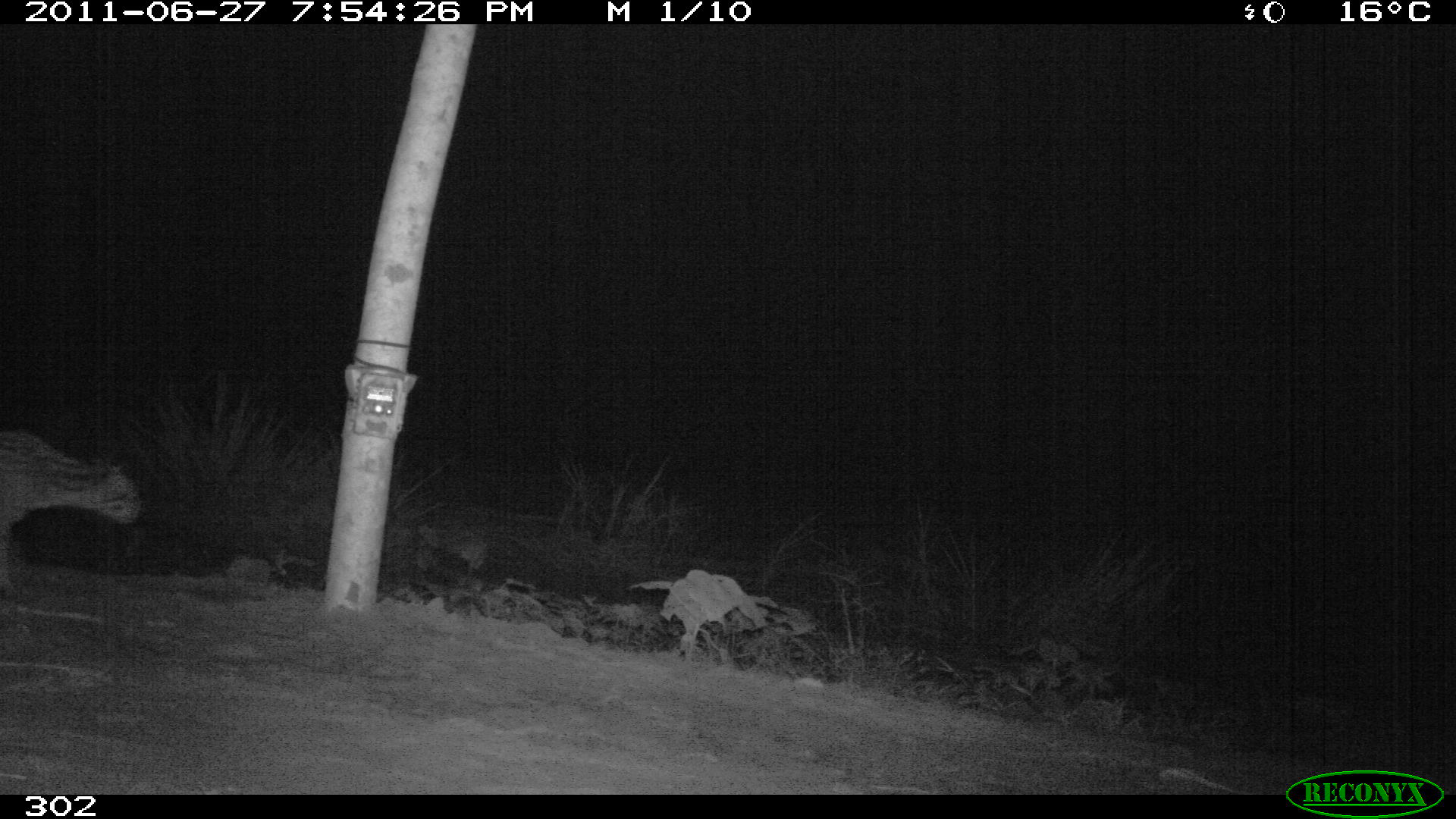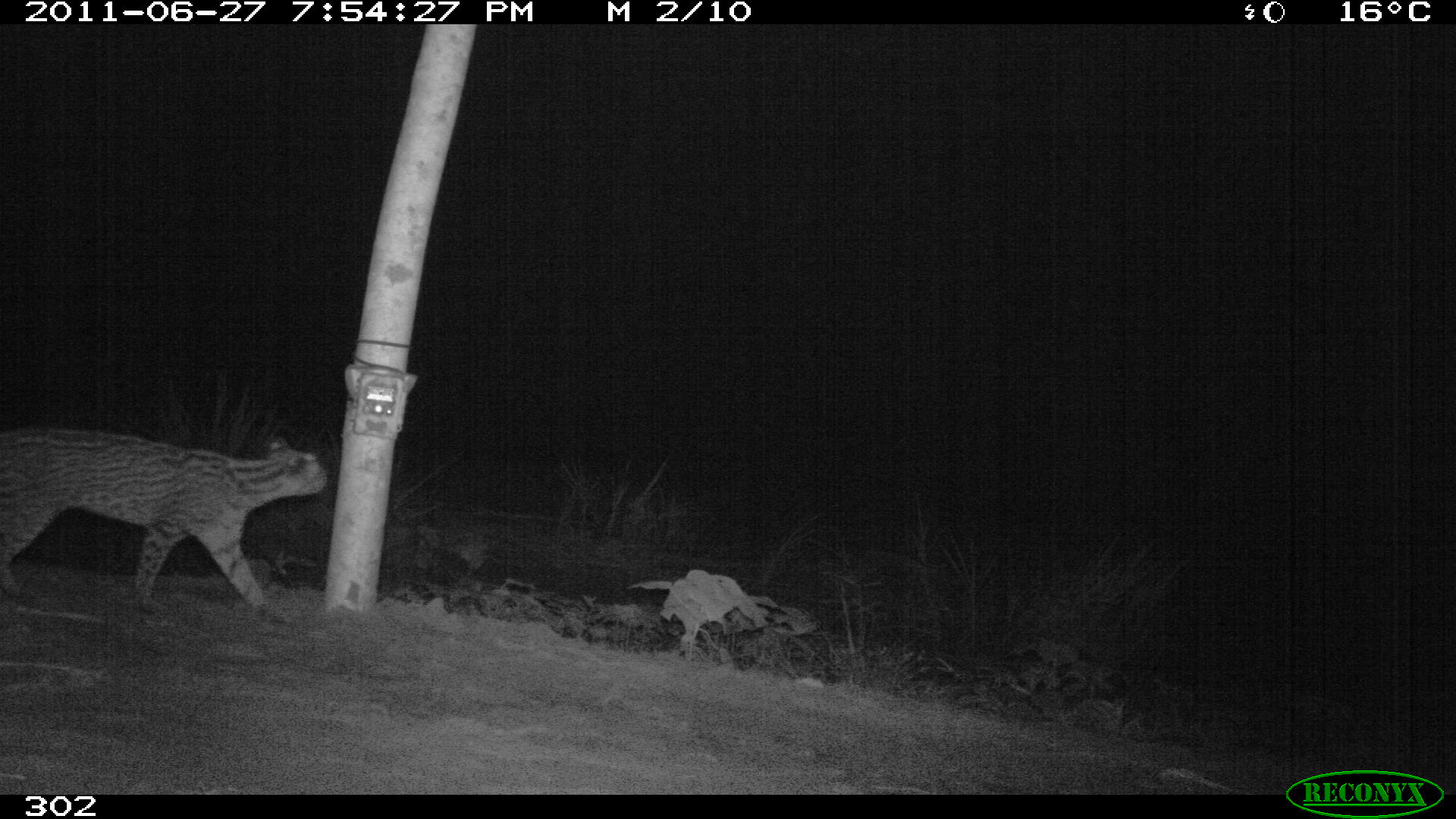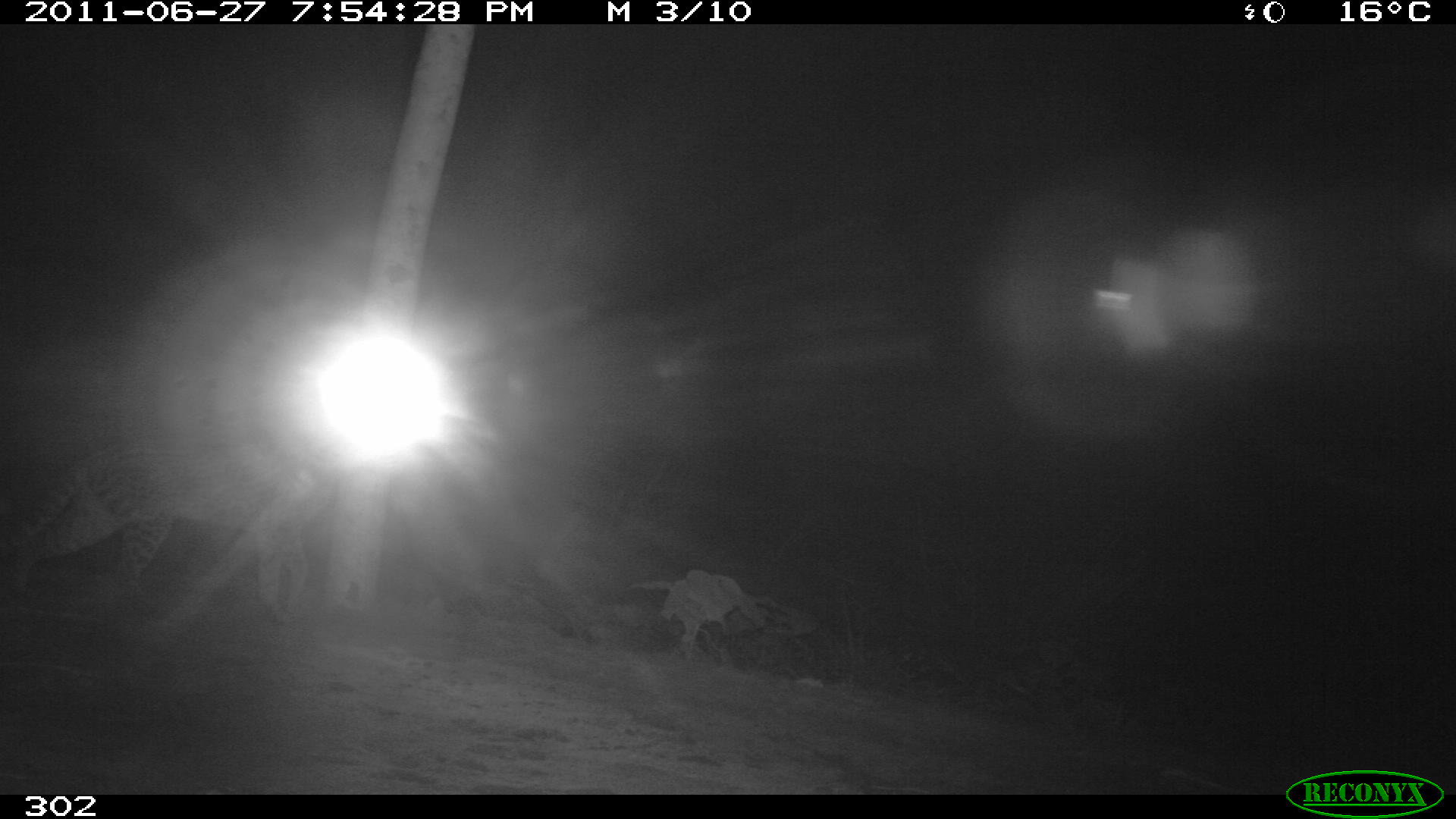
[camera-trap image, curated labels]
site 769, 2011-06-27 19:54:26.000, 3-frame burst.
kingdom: Animalia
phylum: Chordata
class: Mammalia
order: Carnivora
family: Felidae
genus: Leopardus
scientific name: Leopardus pardalis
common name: ocelot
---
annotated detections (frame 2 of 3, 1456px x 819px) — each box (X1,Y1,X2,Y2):
leopardus pardalis: (1,426,326,611)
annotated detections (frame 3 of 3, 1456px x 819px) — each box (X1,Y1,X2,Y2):
leopardus pardalis: (1,420,360,628)